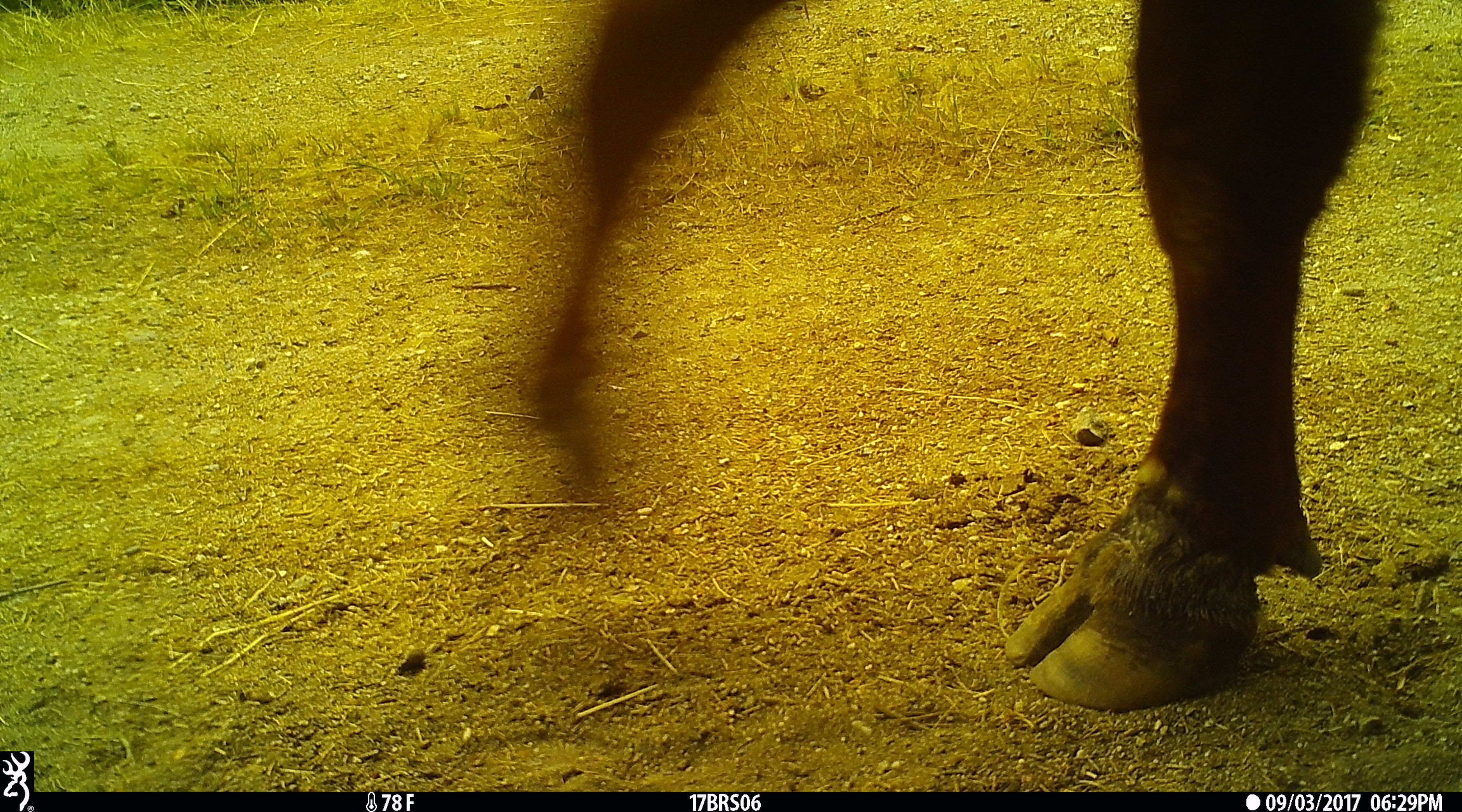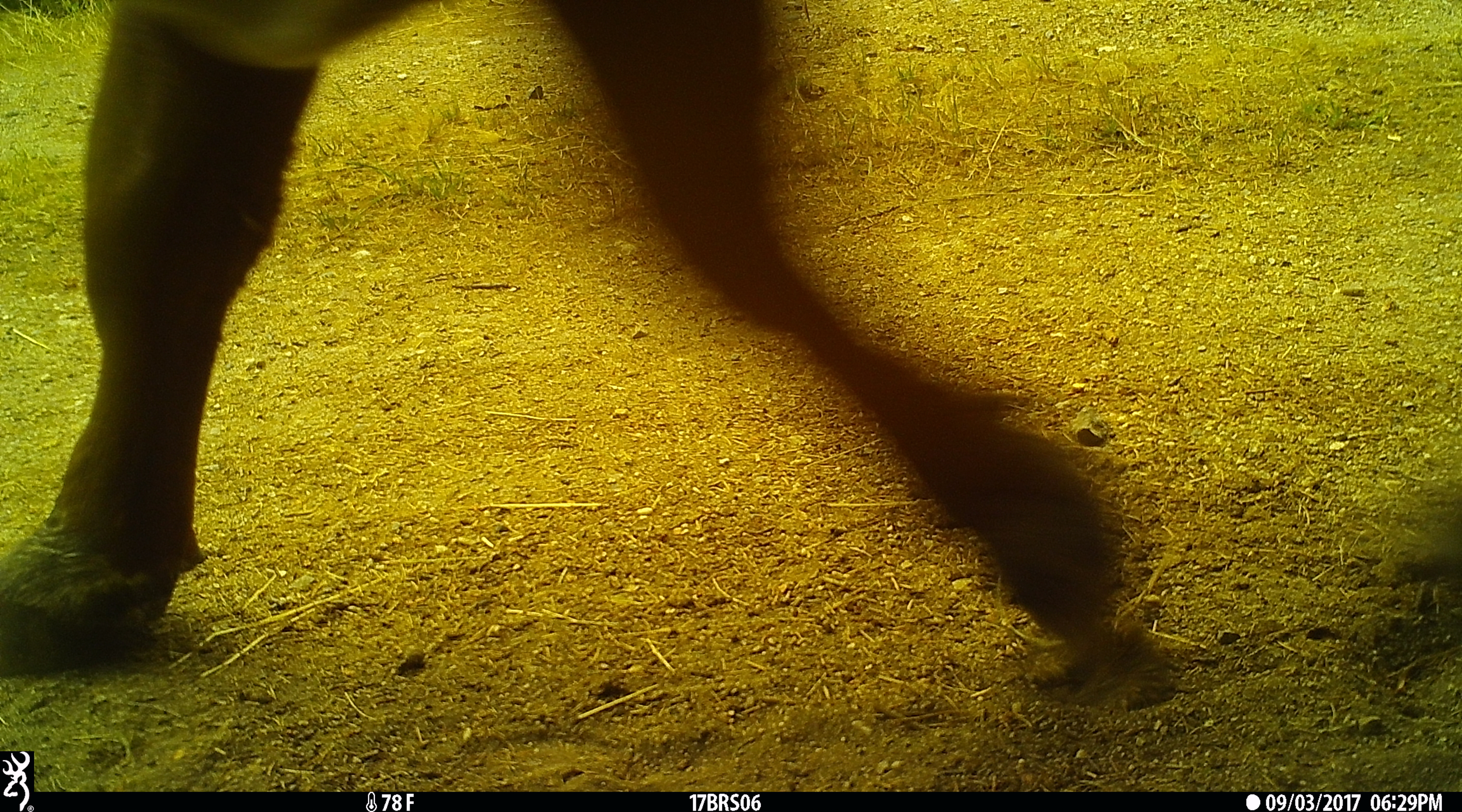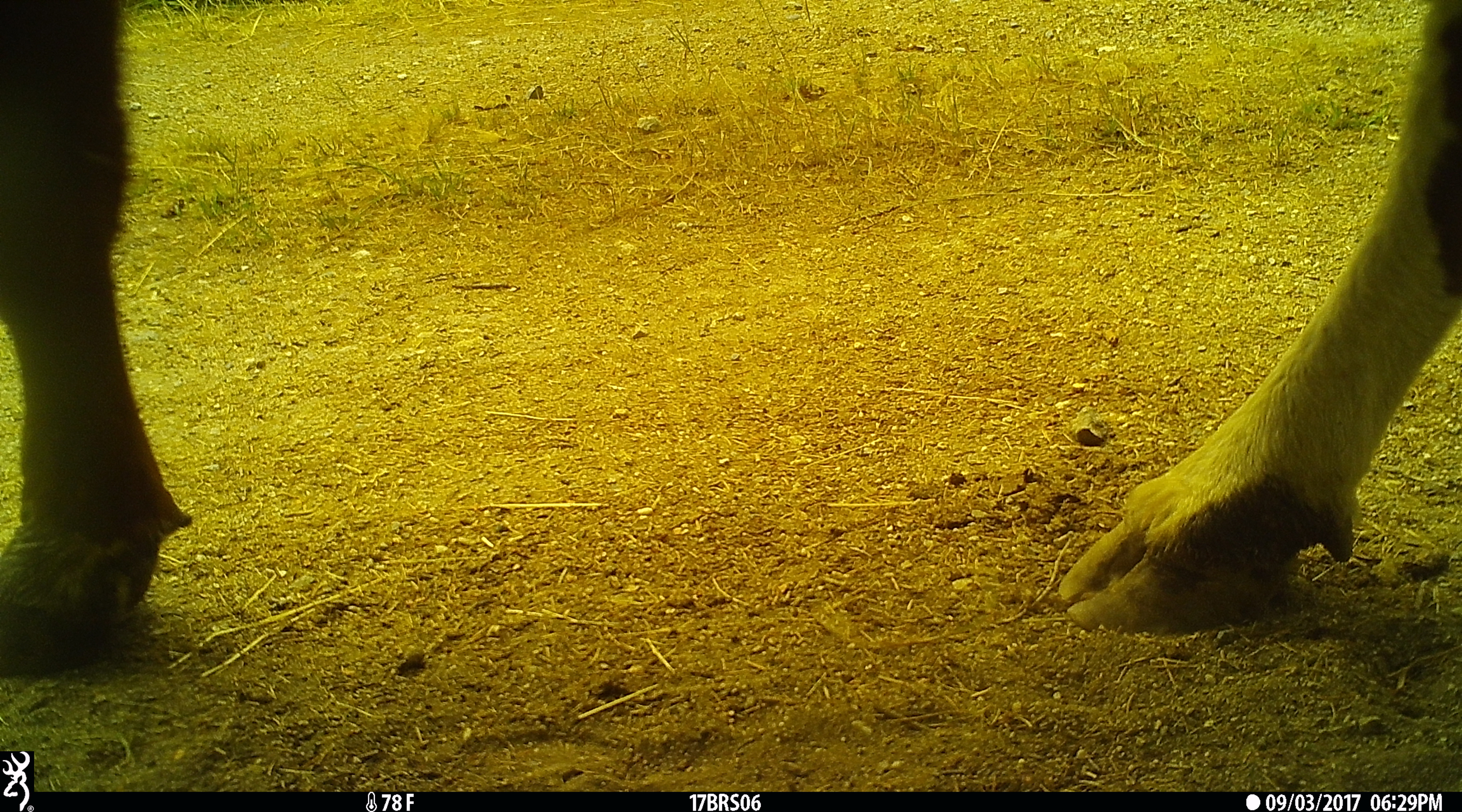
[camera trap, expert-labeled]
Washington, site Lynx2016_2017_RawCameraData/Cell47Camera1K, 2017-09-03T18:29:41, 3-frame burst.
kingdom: Animalia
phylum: Chordata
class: Mammalia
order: Artiodactyla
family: Bovidae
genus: Bos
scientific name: Bos taurus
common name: domestic cattle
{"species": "domestic cattle (Bos taurus)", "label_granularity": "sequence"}